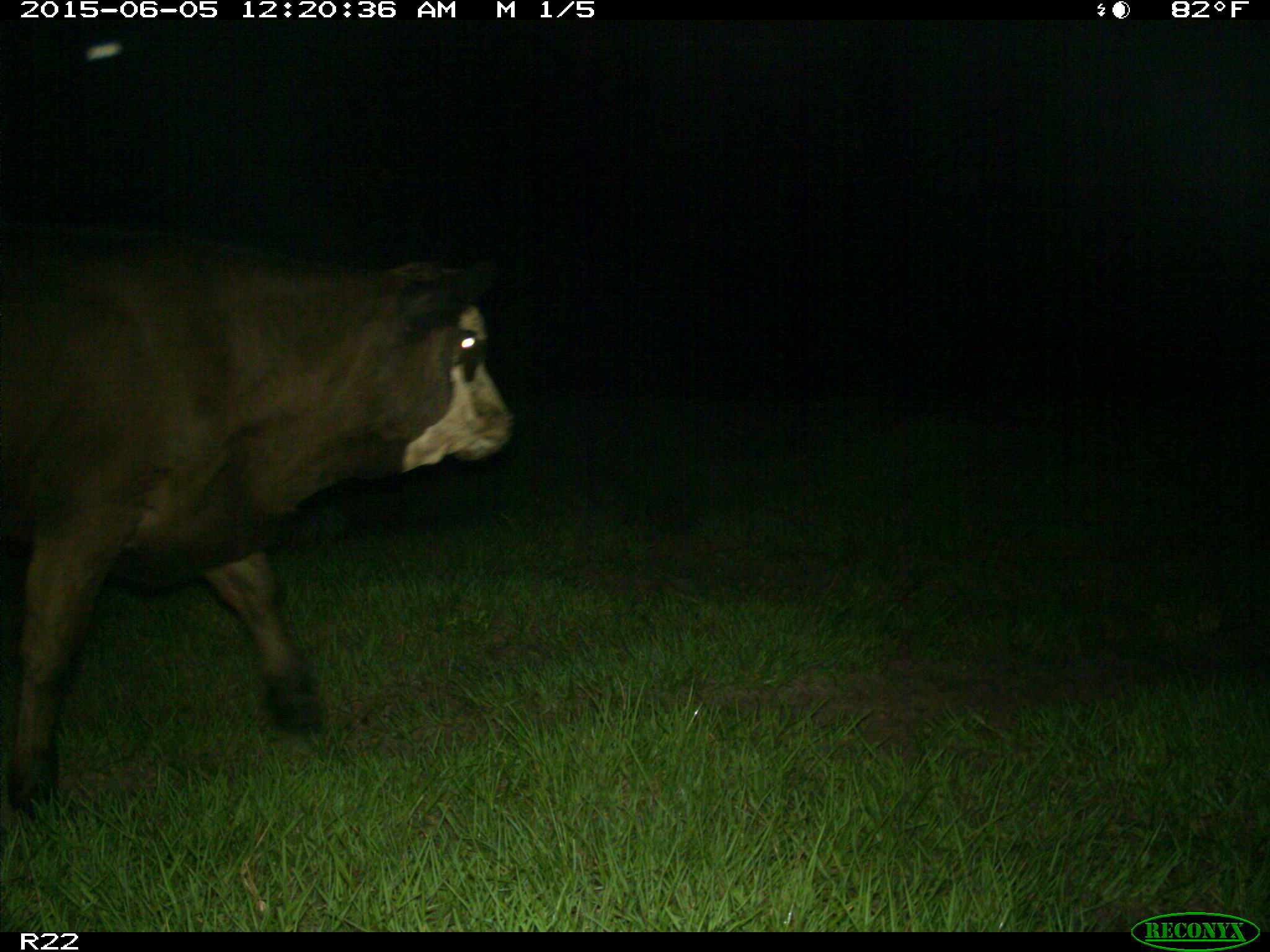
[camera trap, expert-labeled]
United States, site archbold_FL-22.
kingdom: Animalia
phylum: Chordata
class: Mammalia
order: Artiodactyla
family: Bovidae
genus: Bos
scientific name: Bos taurus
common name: domestic cow